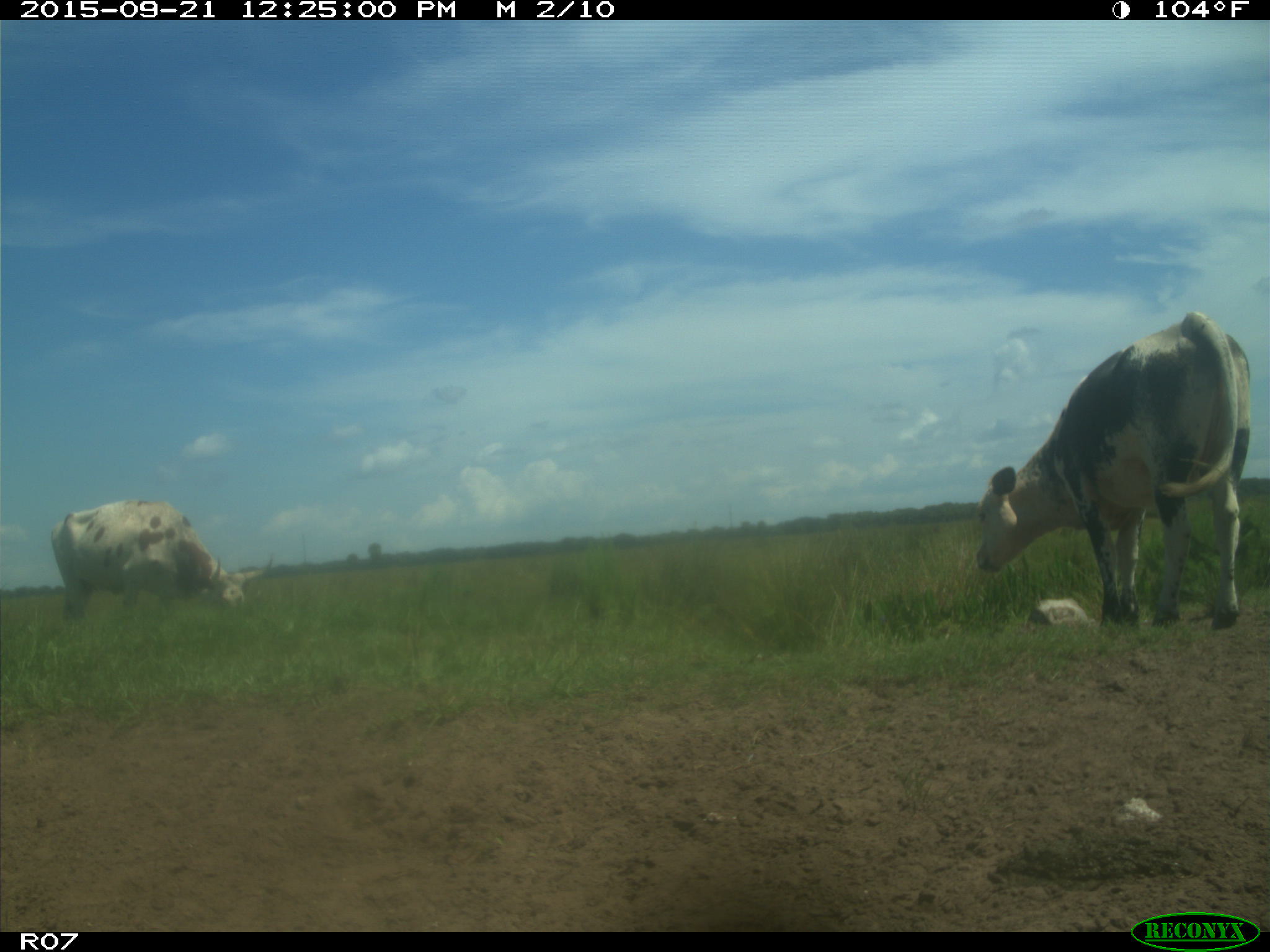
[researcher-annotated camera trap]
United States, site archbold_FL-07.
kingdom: Animalia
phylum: Chordata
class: Mammalia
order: Artiodactyla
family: Bovidae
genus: Bos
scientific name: Bos taurus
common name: domestic cow